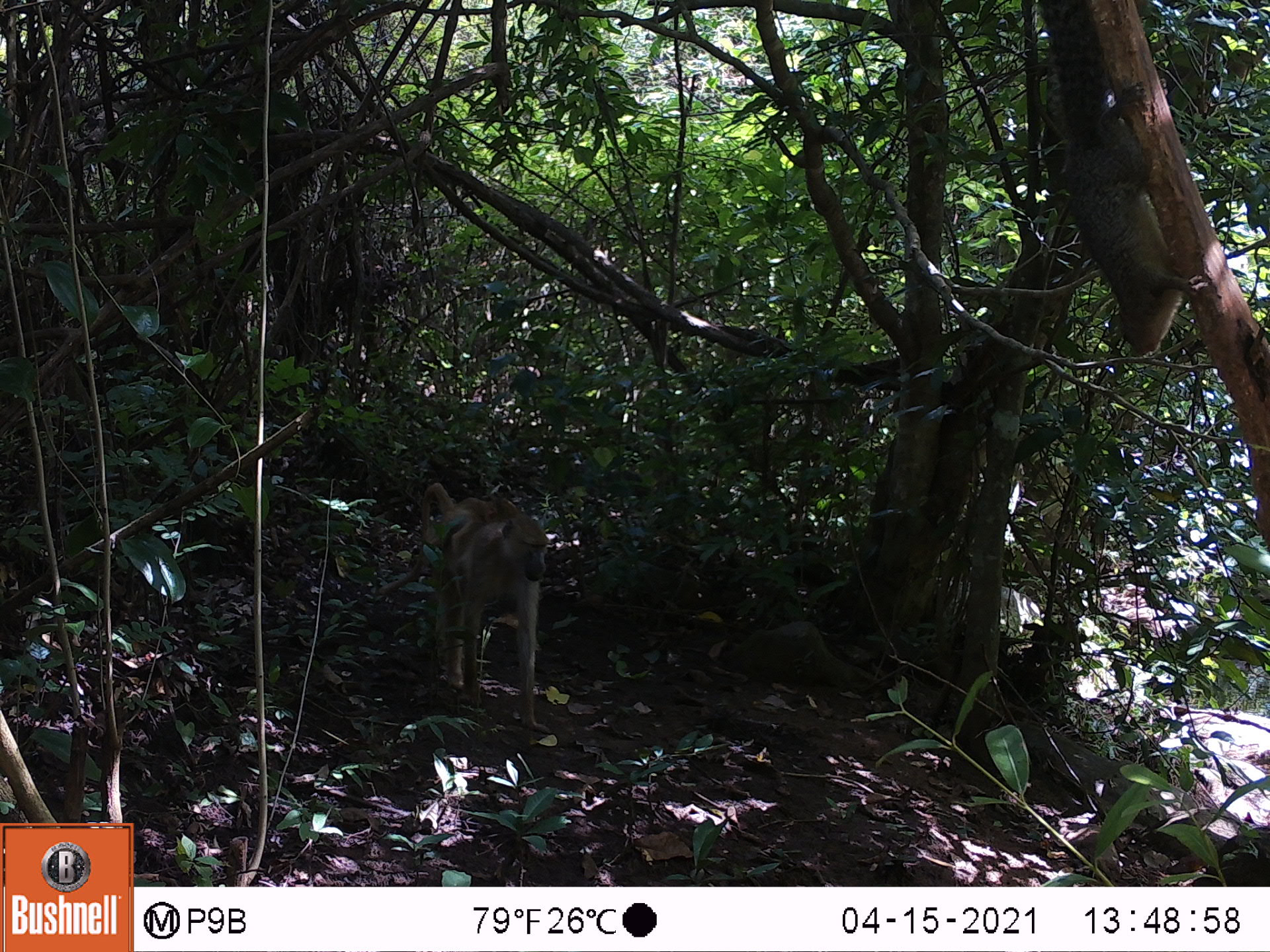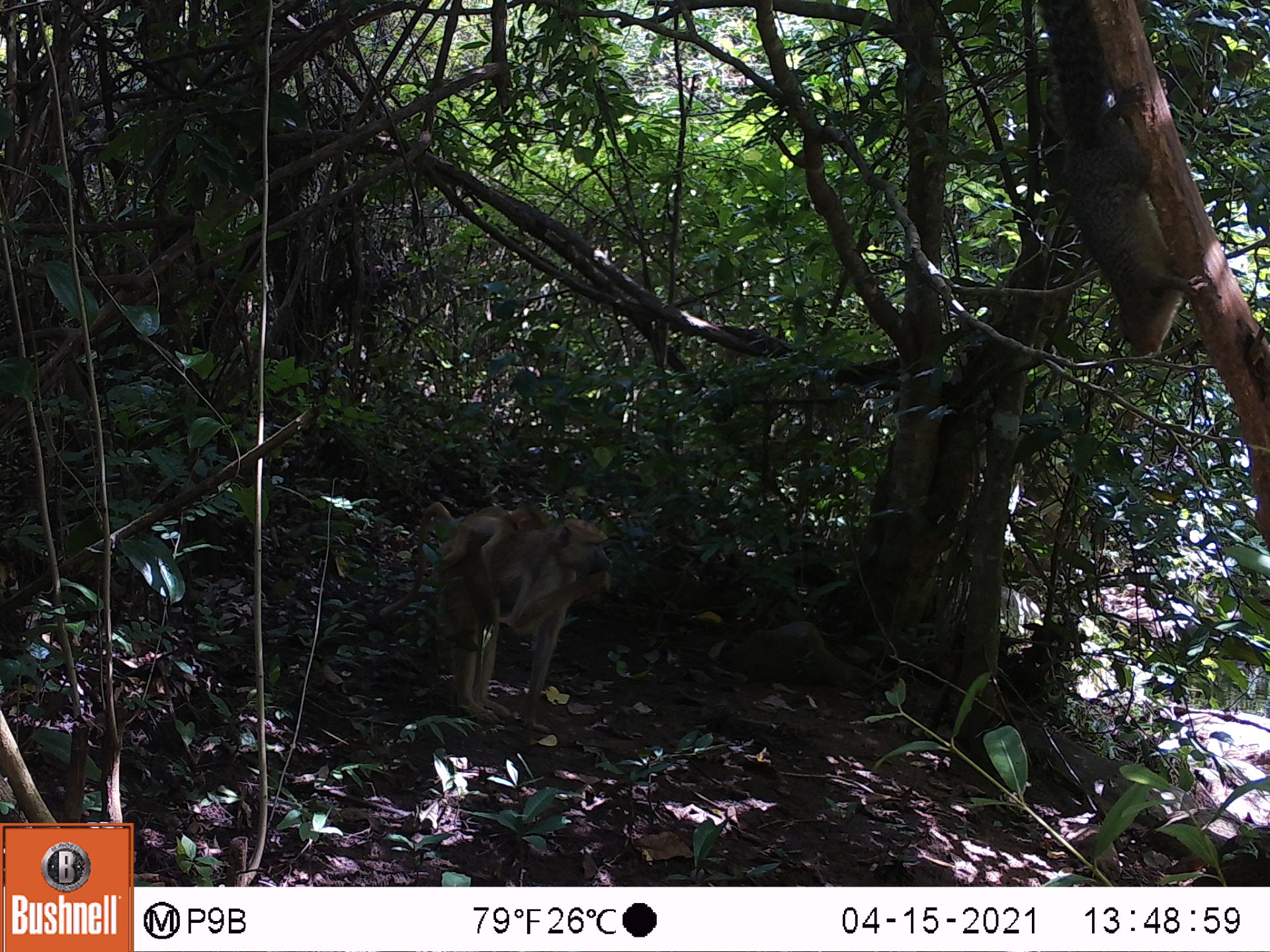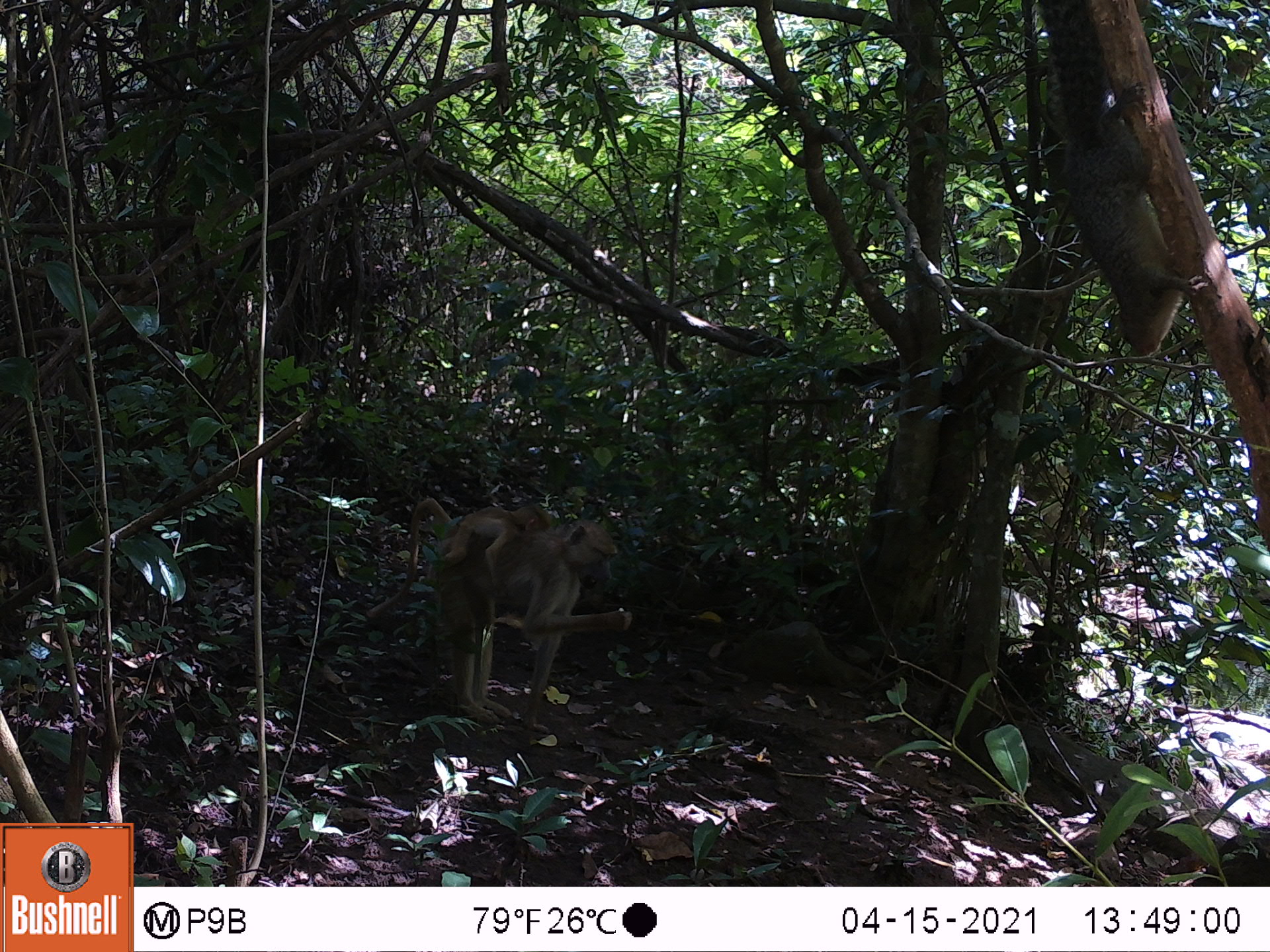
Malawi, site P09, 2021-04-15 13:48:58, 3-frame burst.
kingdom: Animalia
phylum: Chordata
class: Mammalia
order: Primates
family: Cercopithecidae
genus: Papio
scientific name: Papio cynocephalus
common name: yellow baboon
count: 2